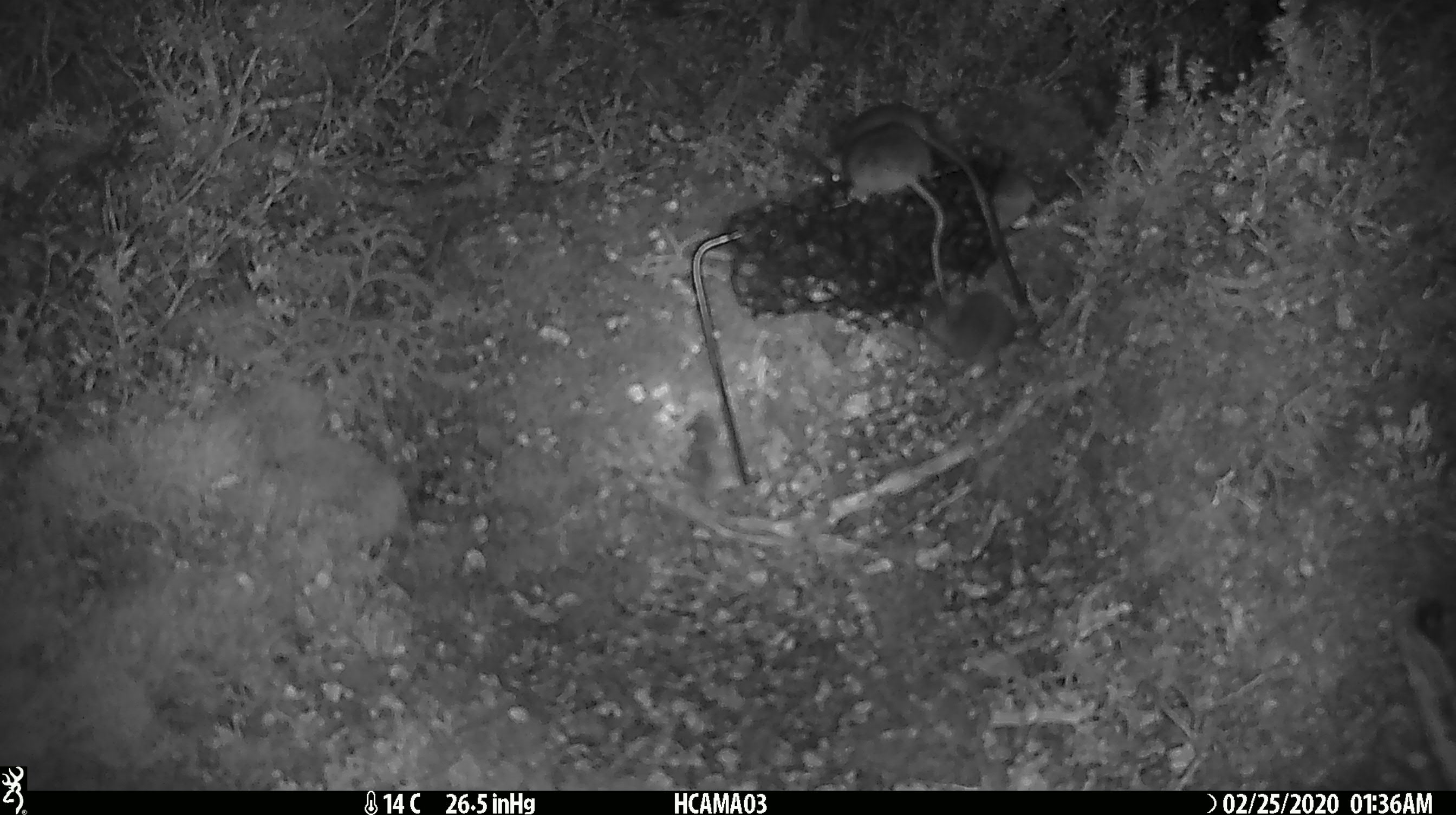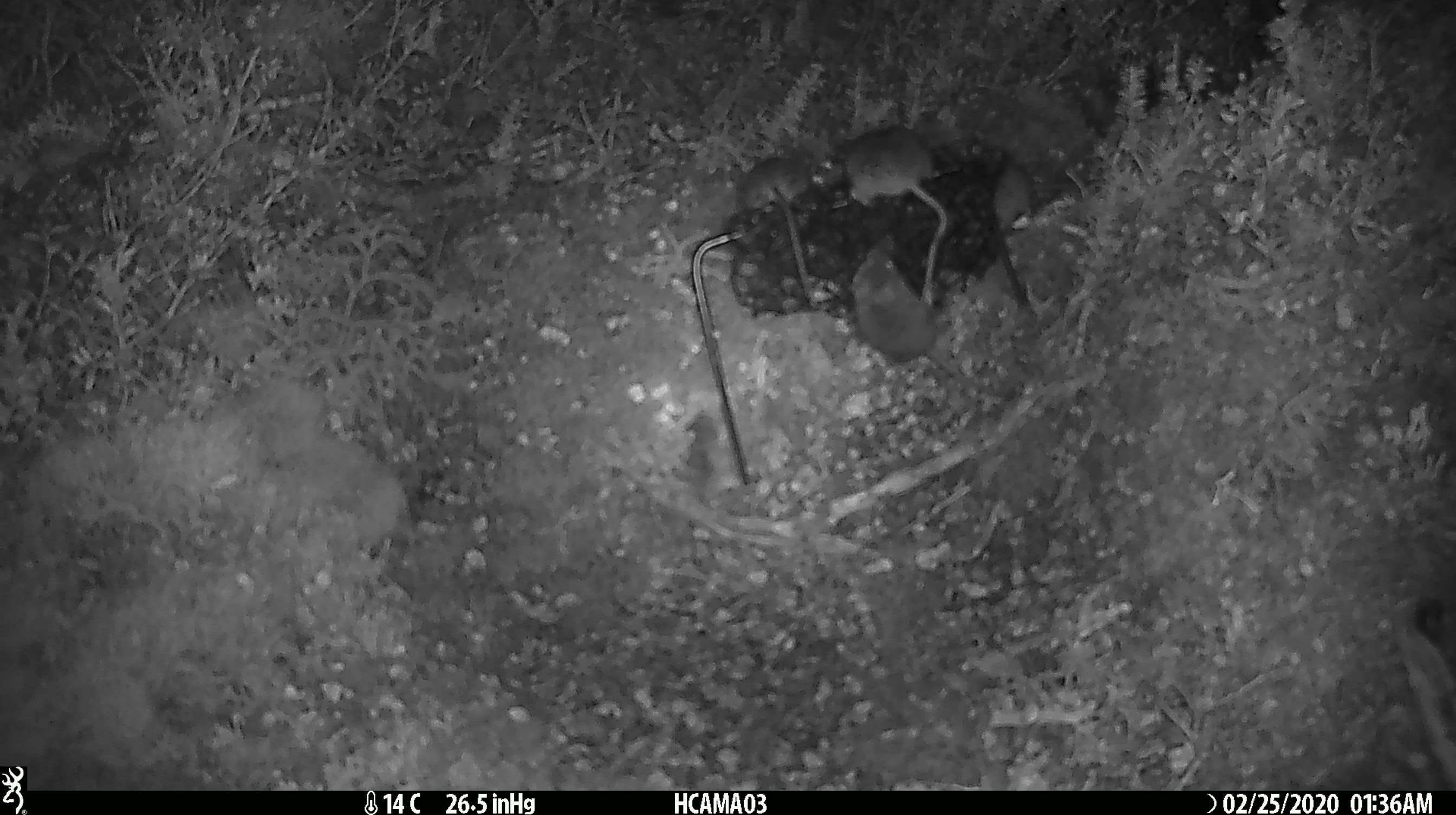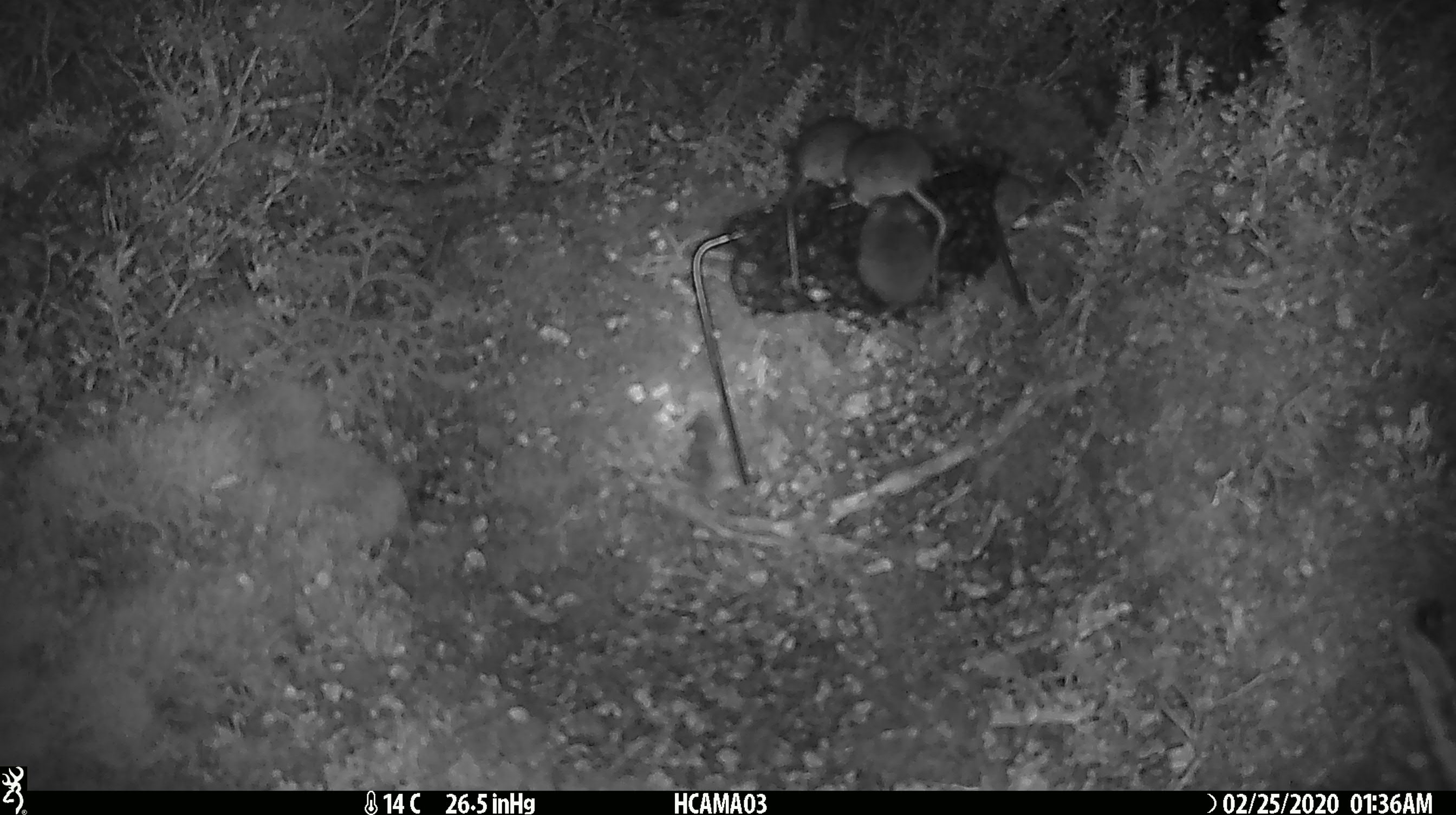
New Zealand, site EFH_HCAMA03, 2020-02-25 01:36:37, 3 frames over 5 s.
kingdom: Animalia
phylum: Chordata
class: Mammalia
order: Rodentia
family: Muridae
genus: Mus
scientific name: Mus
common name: mouse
Mouse (Mus).